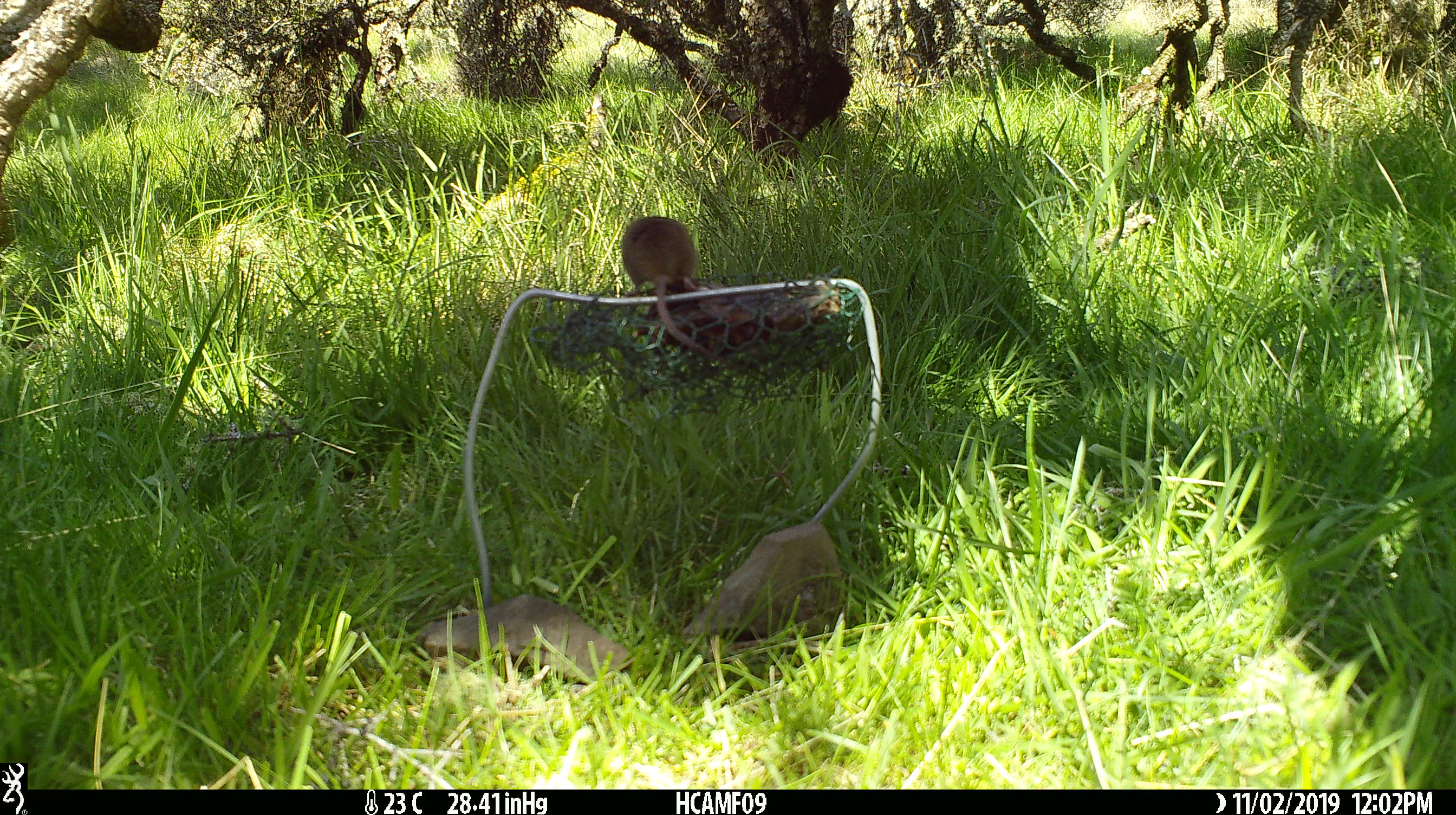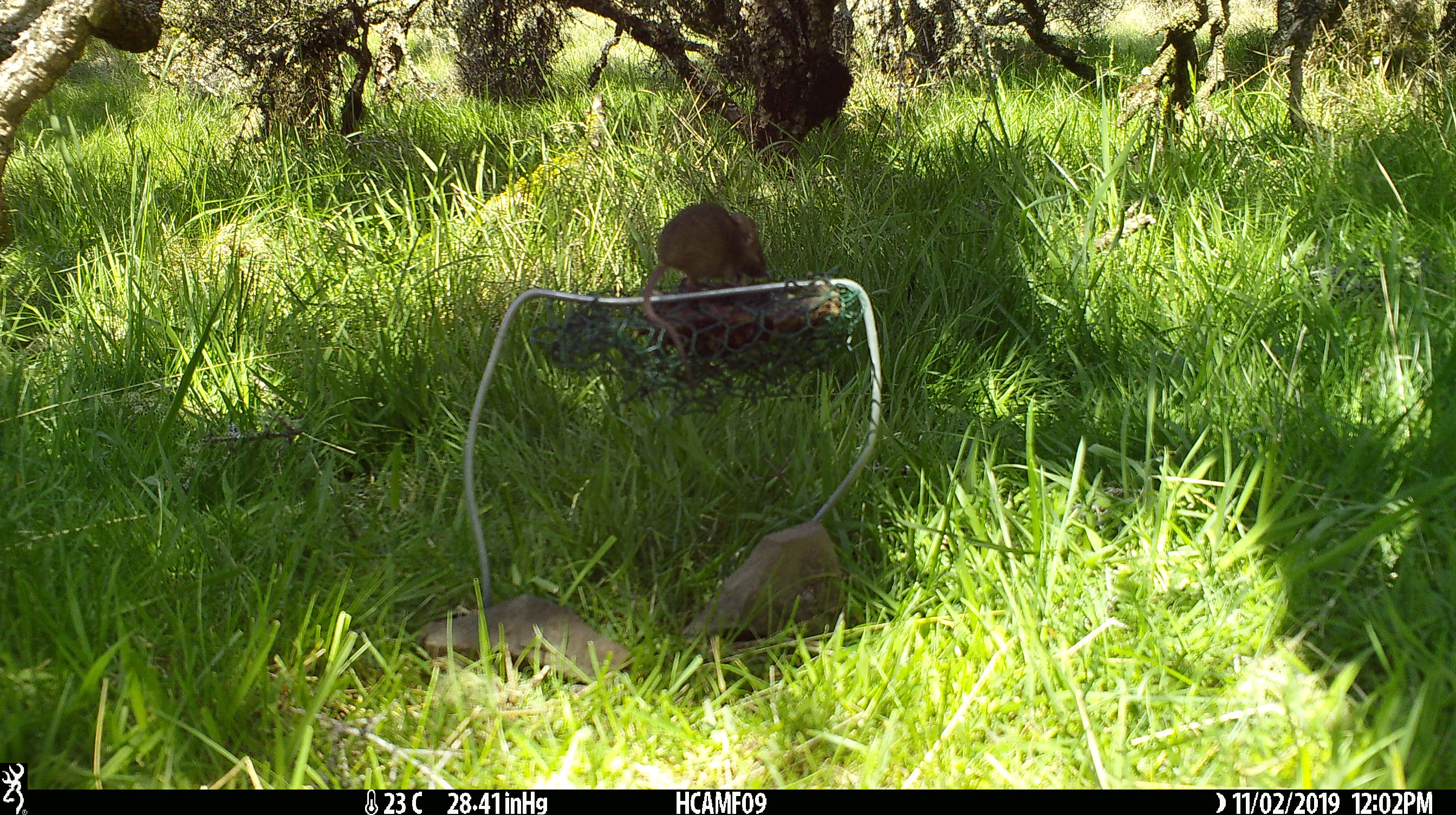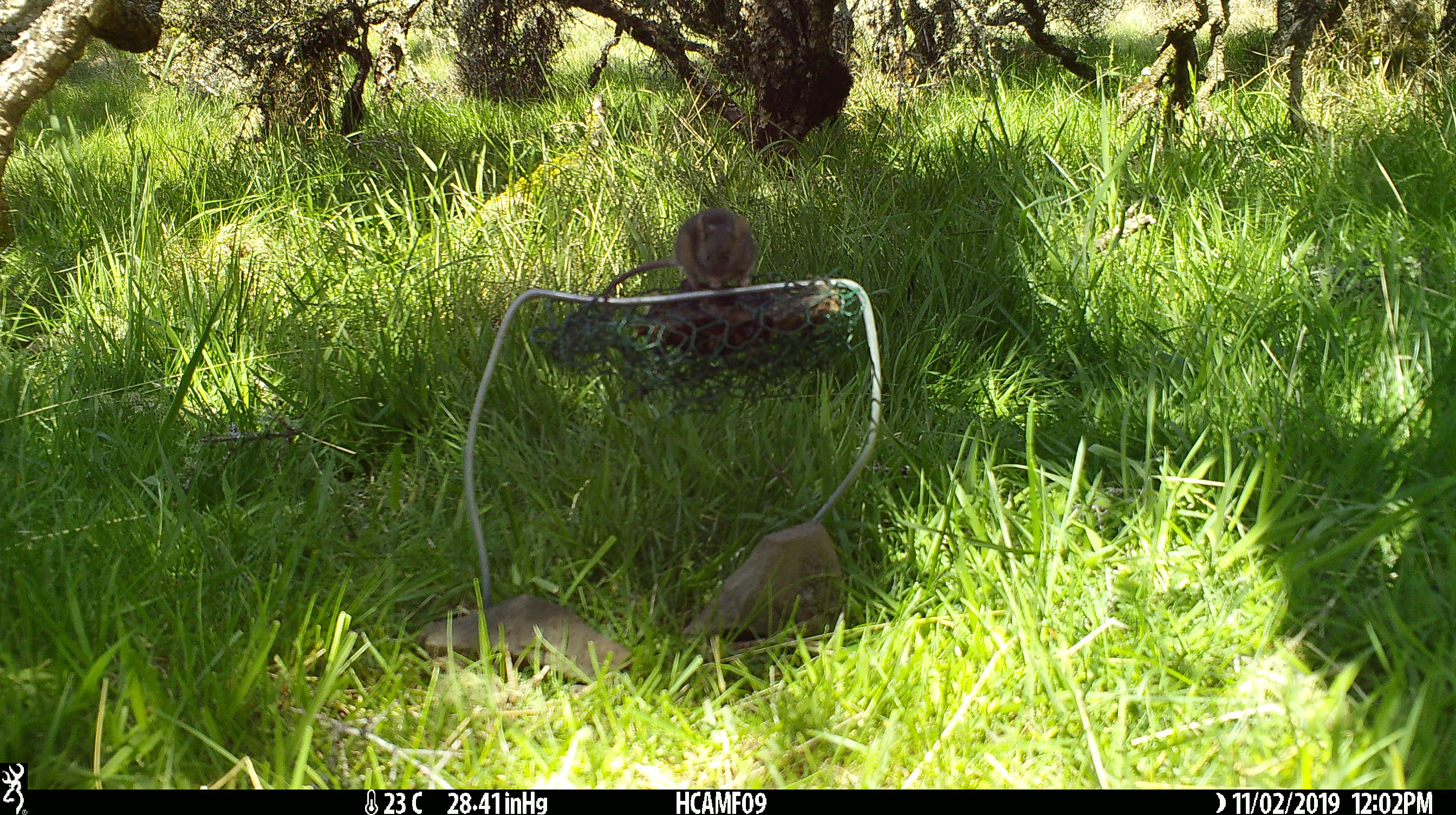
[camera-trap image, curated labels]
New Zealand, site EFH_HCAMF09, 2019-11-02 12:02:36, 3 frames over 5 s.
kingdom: Animalia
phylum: Chordata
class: Mammalia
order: Rodentia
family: Muridae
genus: Mus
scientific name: Mus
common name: mouse